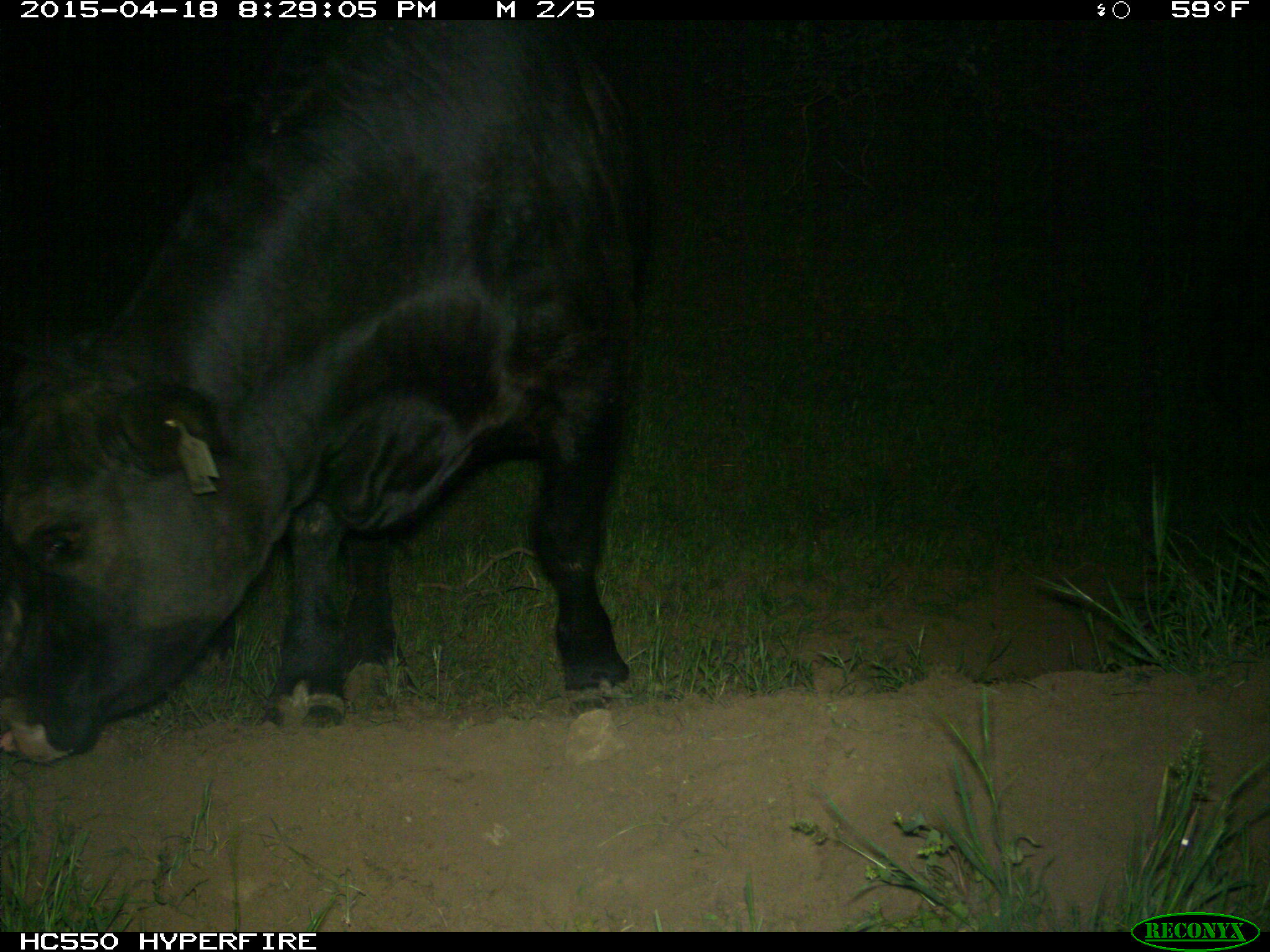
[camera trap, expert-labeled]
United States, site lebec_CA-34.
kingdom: Animalia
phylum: Chordata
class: Mammalia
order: Artiodactyla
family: Bovidae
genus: Bos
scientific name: Bos taurus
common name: domestic cow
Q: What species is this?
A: Bos taurus (domestic cow).